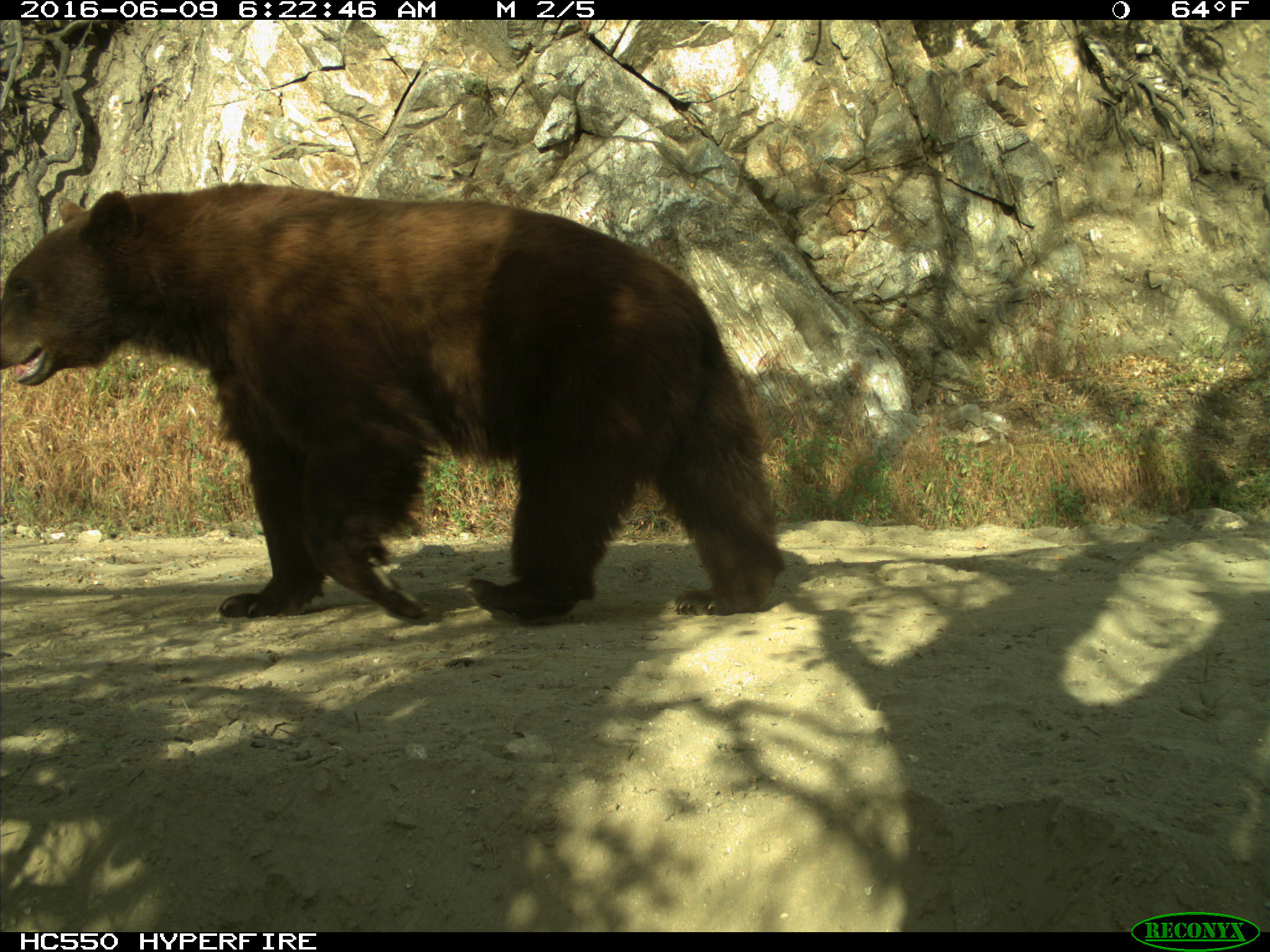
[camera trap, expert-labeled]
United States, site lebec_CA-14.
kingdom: Animalia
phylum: Chordata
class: Mammalia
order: Carnivora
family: Ursidae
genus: Ursus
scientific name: Ursus americanus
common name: american black bear